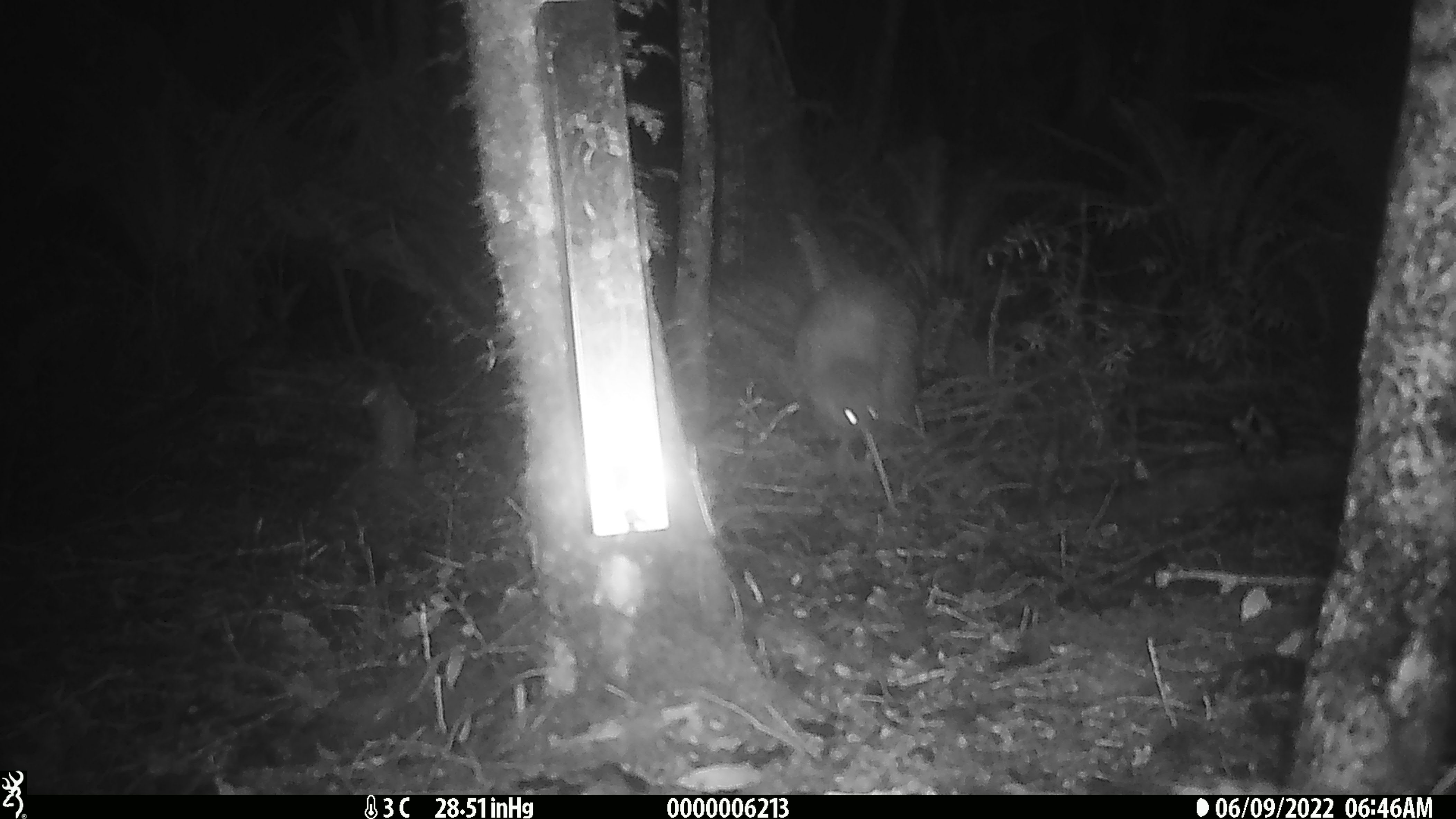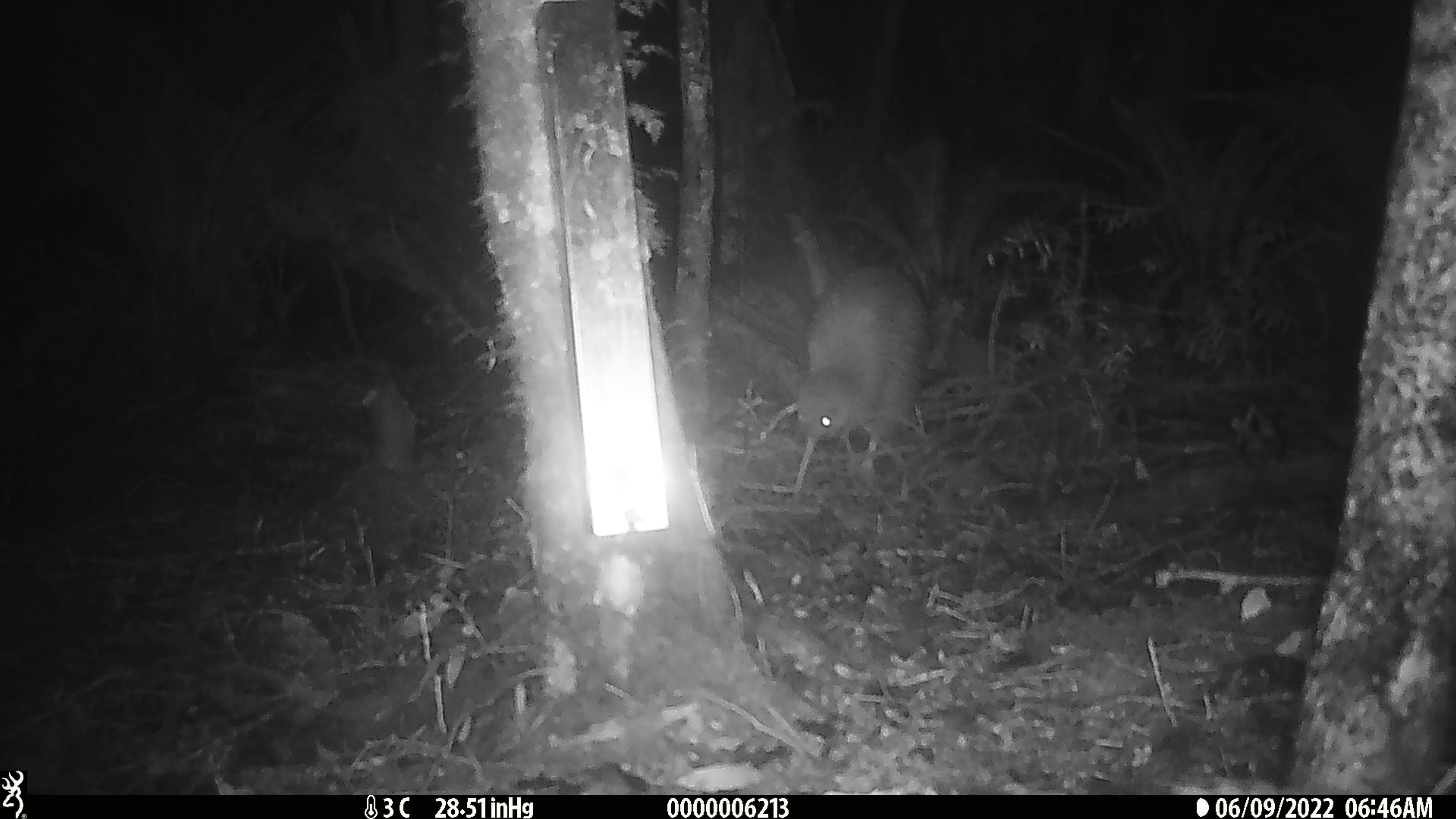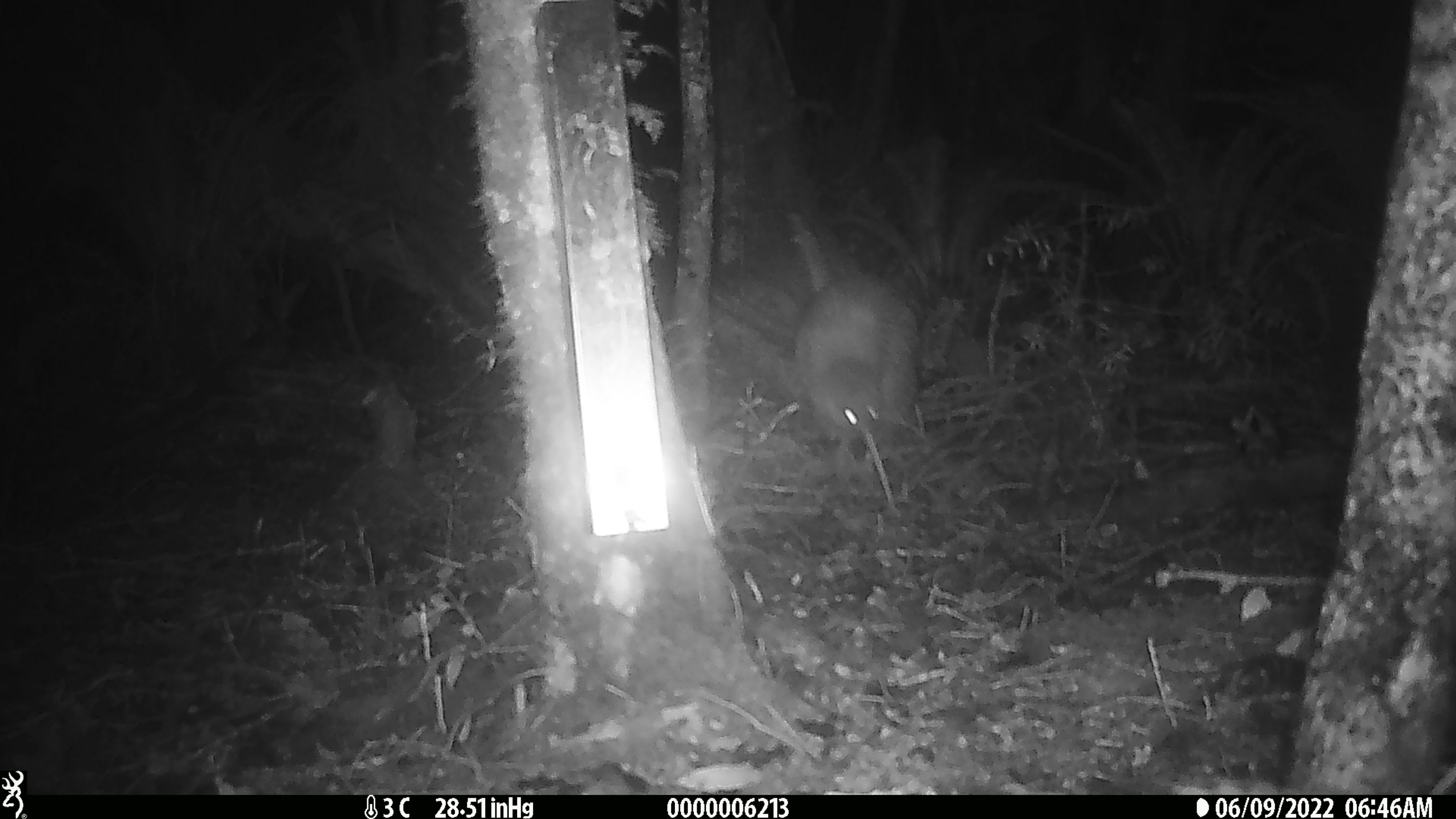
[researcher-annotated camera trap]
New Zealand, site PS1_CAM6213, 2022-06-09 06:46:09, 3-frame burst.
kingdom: Animalia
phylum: Chordata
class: Aves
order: Apterygiformes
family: Apterygidae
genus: Apteryx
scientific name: Apteryx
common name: kiwi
Kiwi (Apteryx).